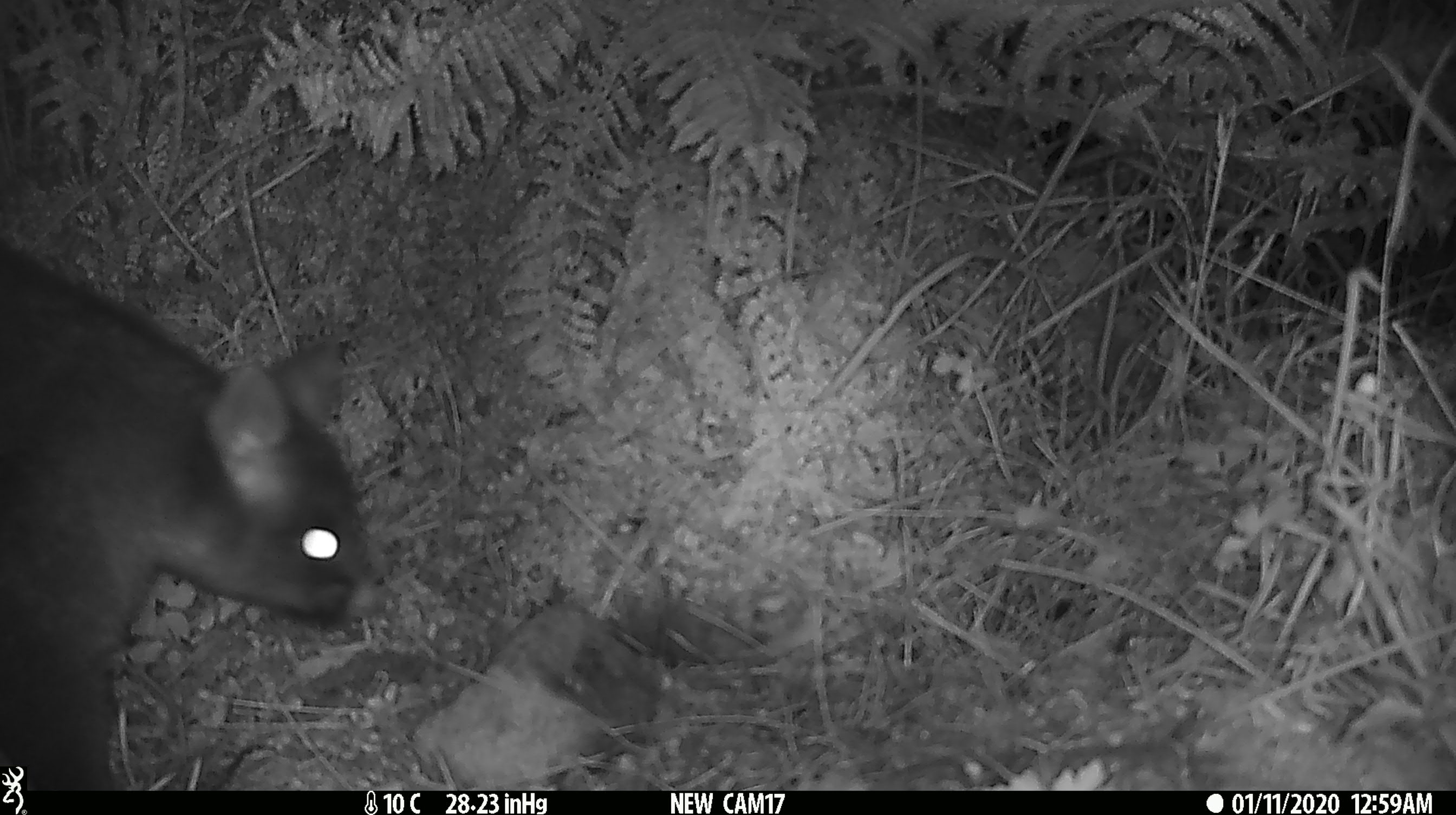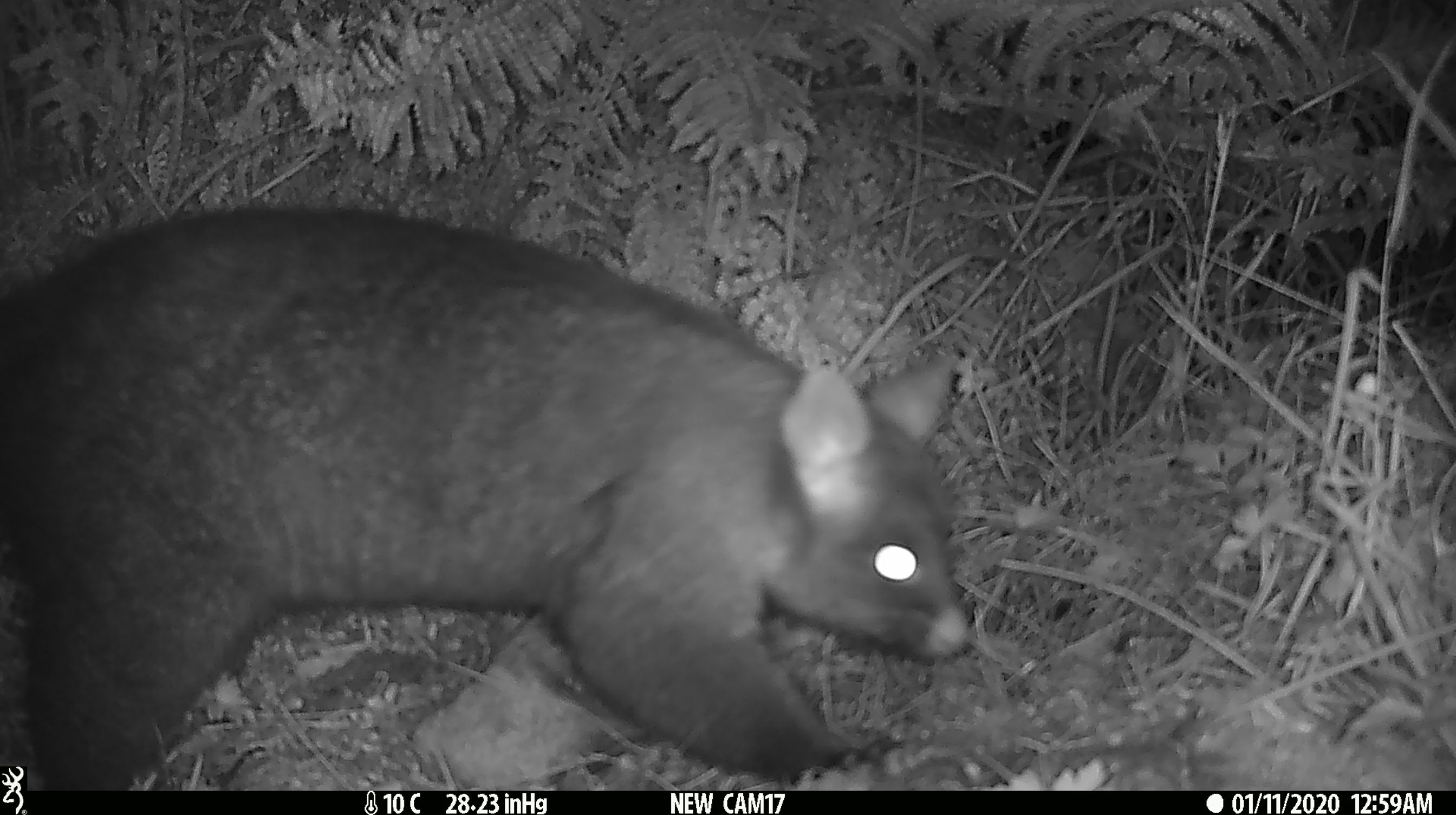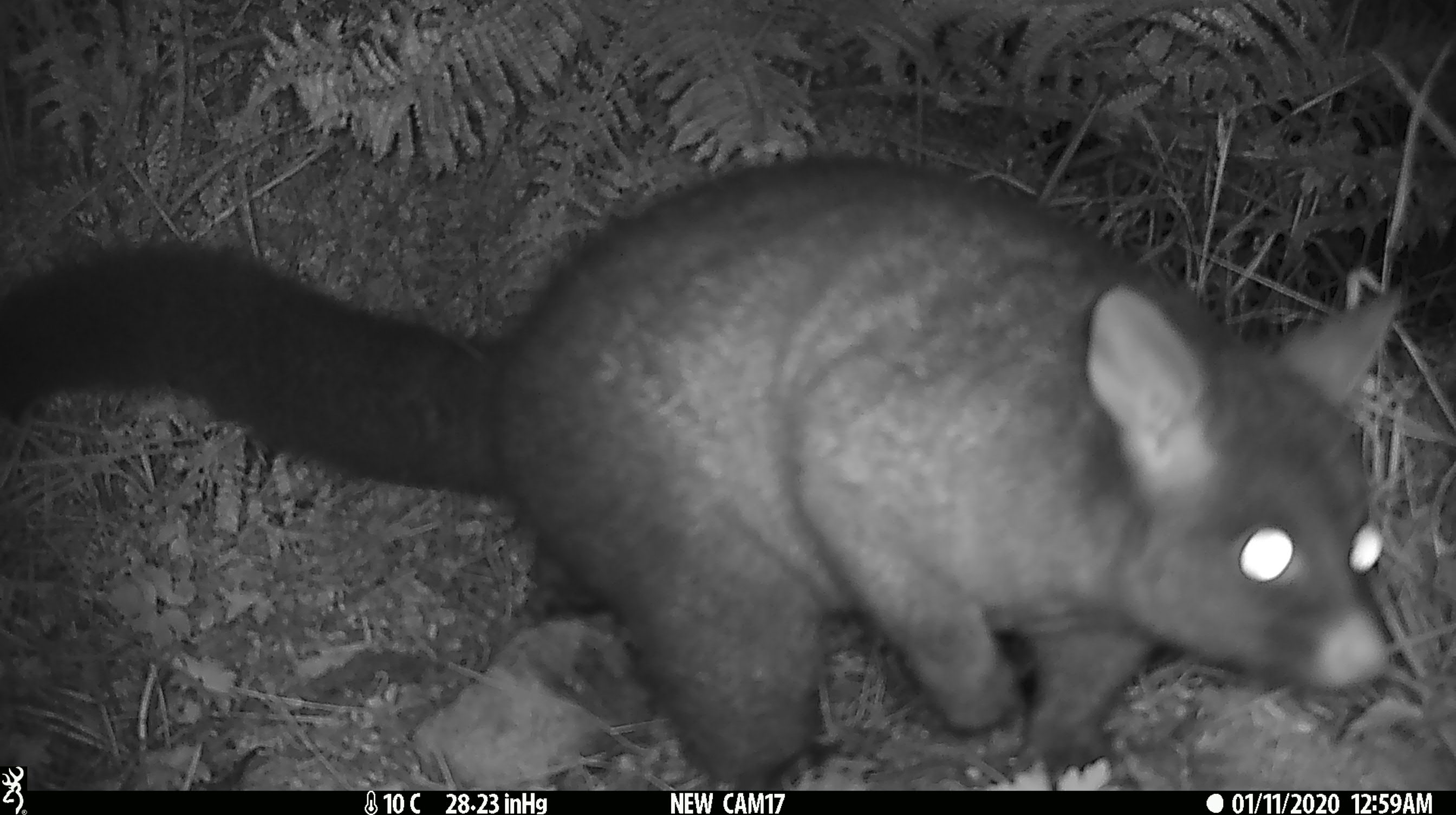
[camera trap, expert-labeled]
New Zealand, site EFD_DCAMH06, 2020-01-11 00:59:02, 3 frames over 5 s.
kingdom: Animalia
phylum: Chordata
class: Mammalia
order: Diprotodontia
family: Phalangeridae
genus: Trichosurus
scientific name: Trichosurus vulpecula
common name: common brushtail possum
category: possum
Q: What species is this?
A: Possum (common brushtail possum) (Trichosurus vulpecula).